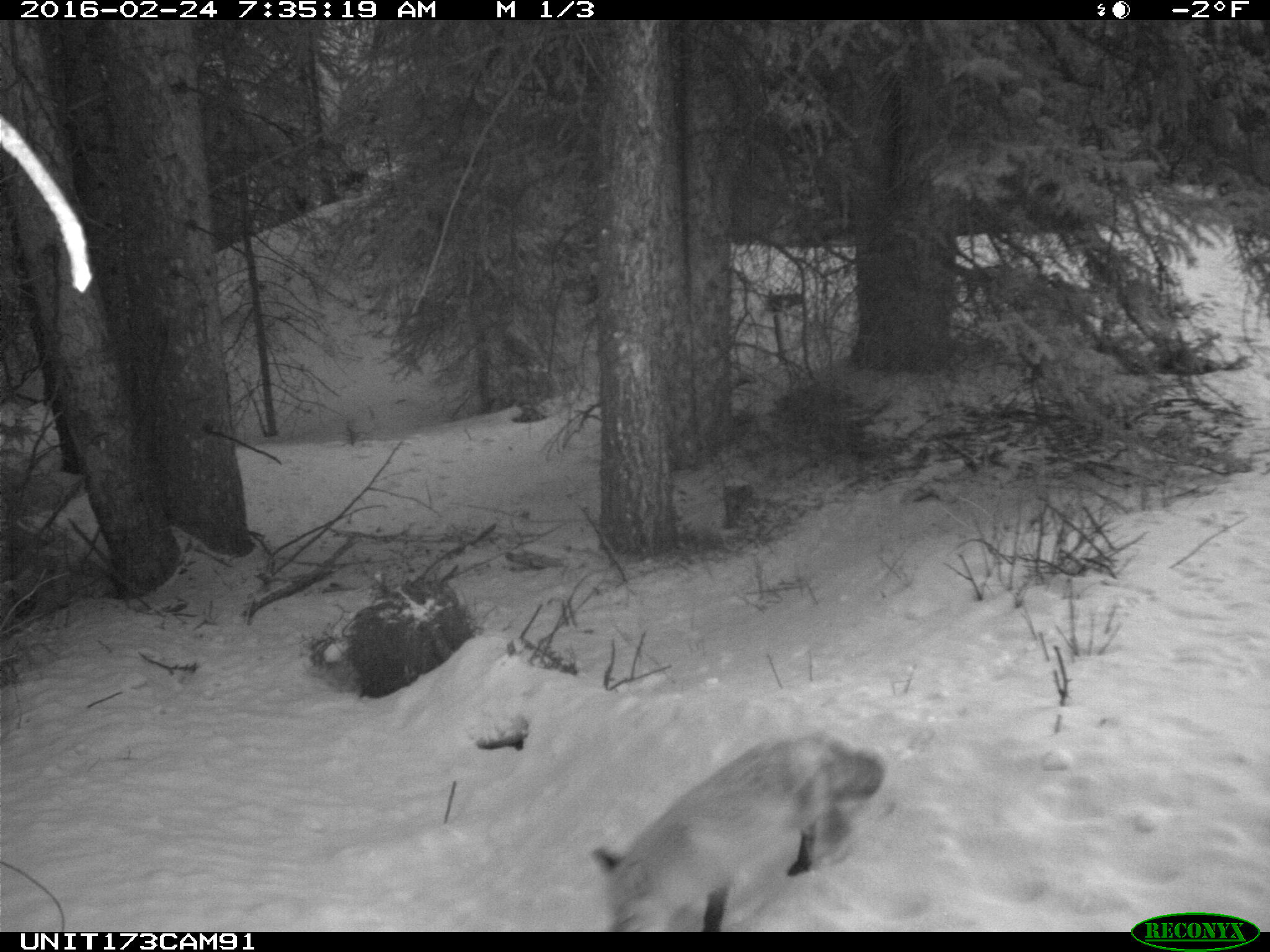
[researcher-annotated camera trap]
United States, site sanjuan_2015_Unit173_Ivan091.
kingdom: Animalia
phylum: Chordata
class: Mammalia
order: Carnivora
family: Canidae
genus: Vulpes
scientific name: Vulpes vulpes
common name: red fox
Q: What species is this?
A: Vulpes vulpes (red fox).